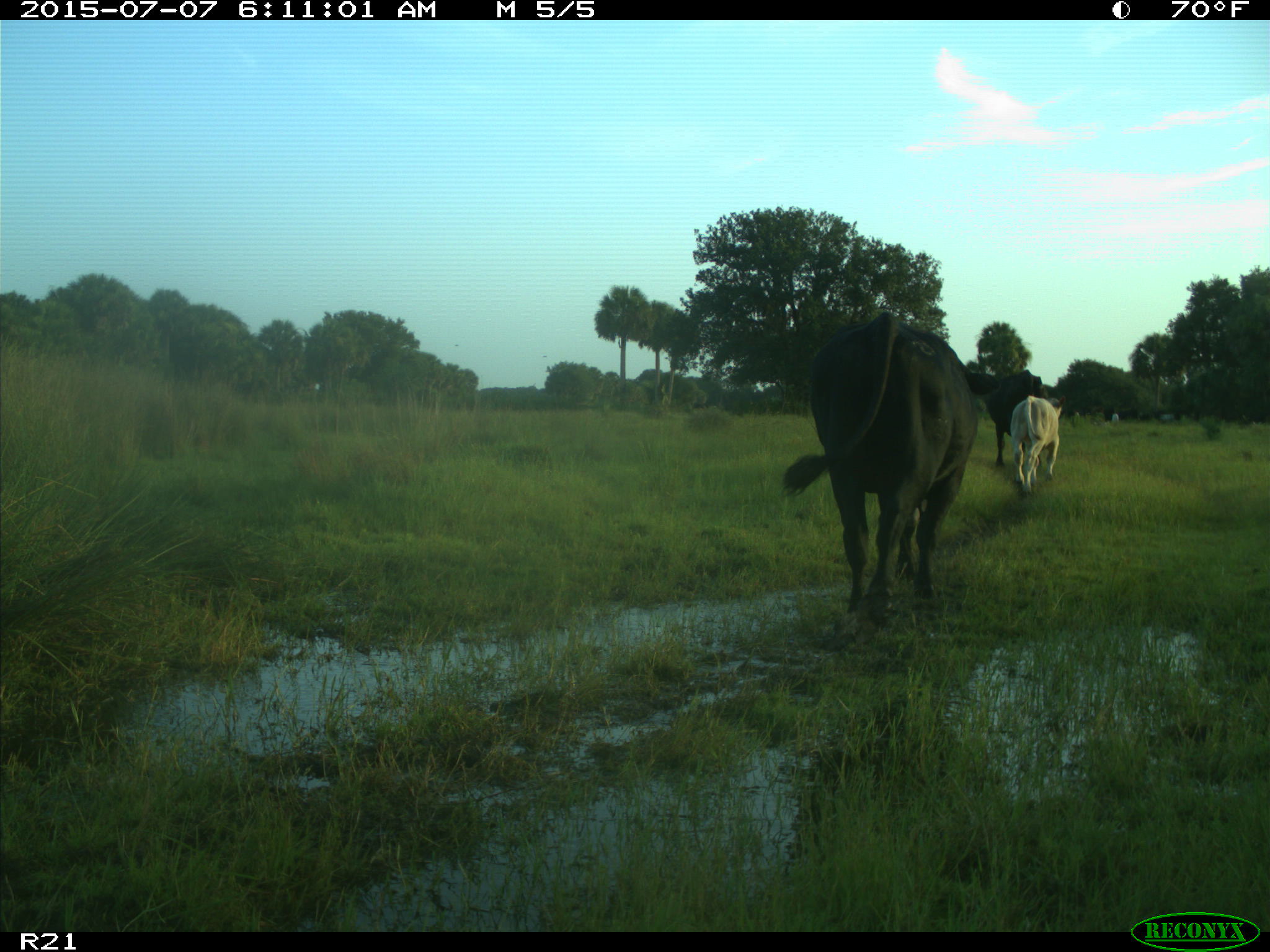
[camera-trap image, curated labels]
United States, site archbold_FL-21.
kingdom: Animalia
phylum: Chordata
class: Mammalia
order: Artiodactyla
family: Bovidae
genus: Bos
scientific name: Bos taurus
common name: domestic cow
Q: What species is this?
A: Bos taurus (domestic cow).